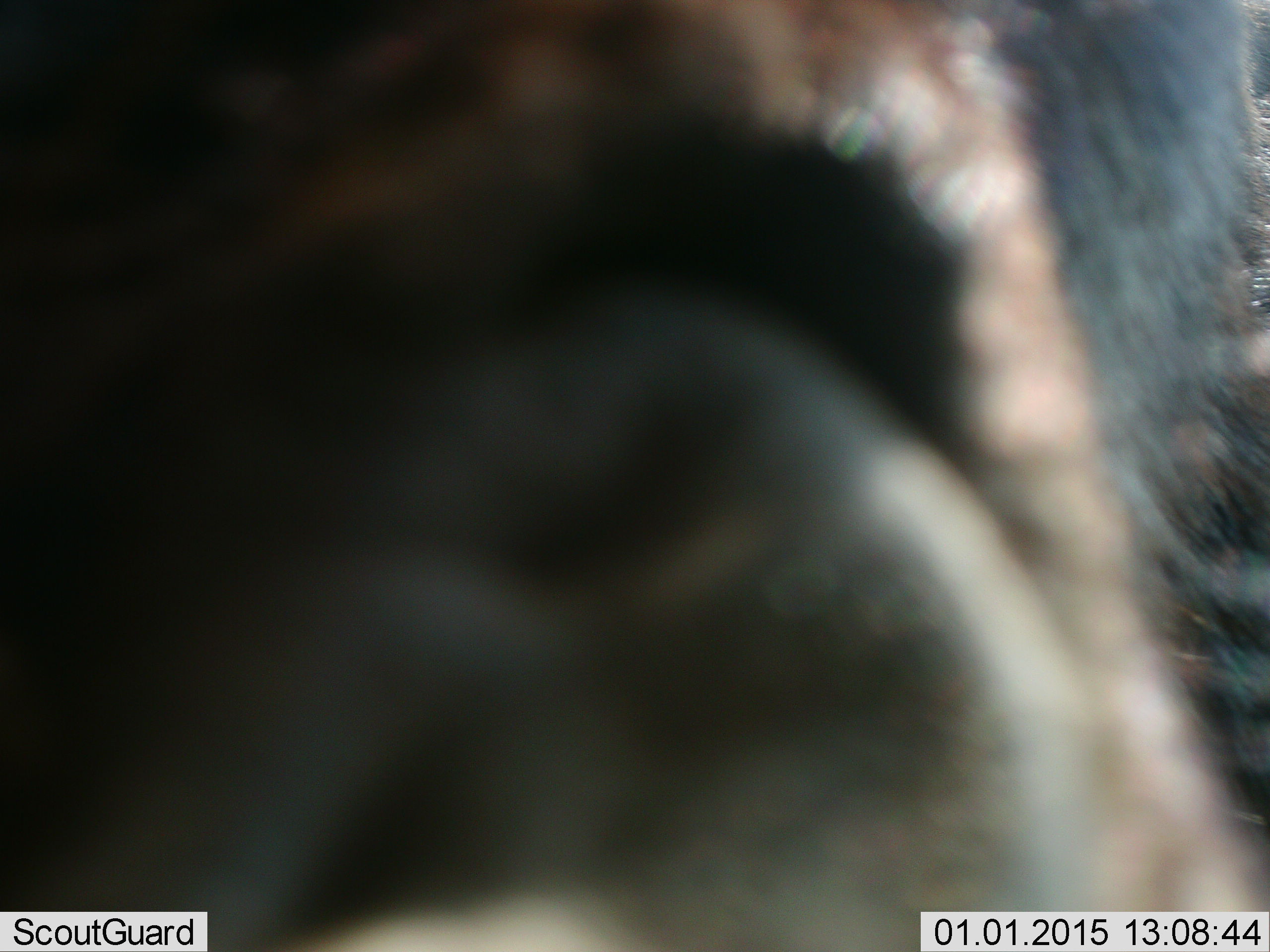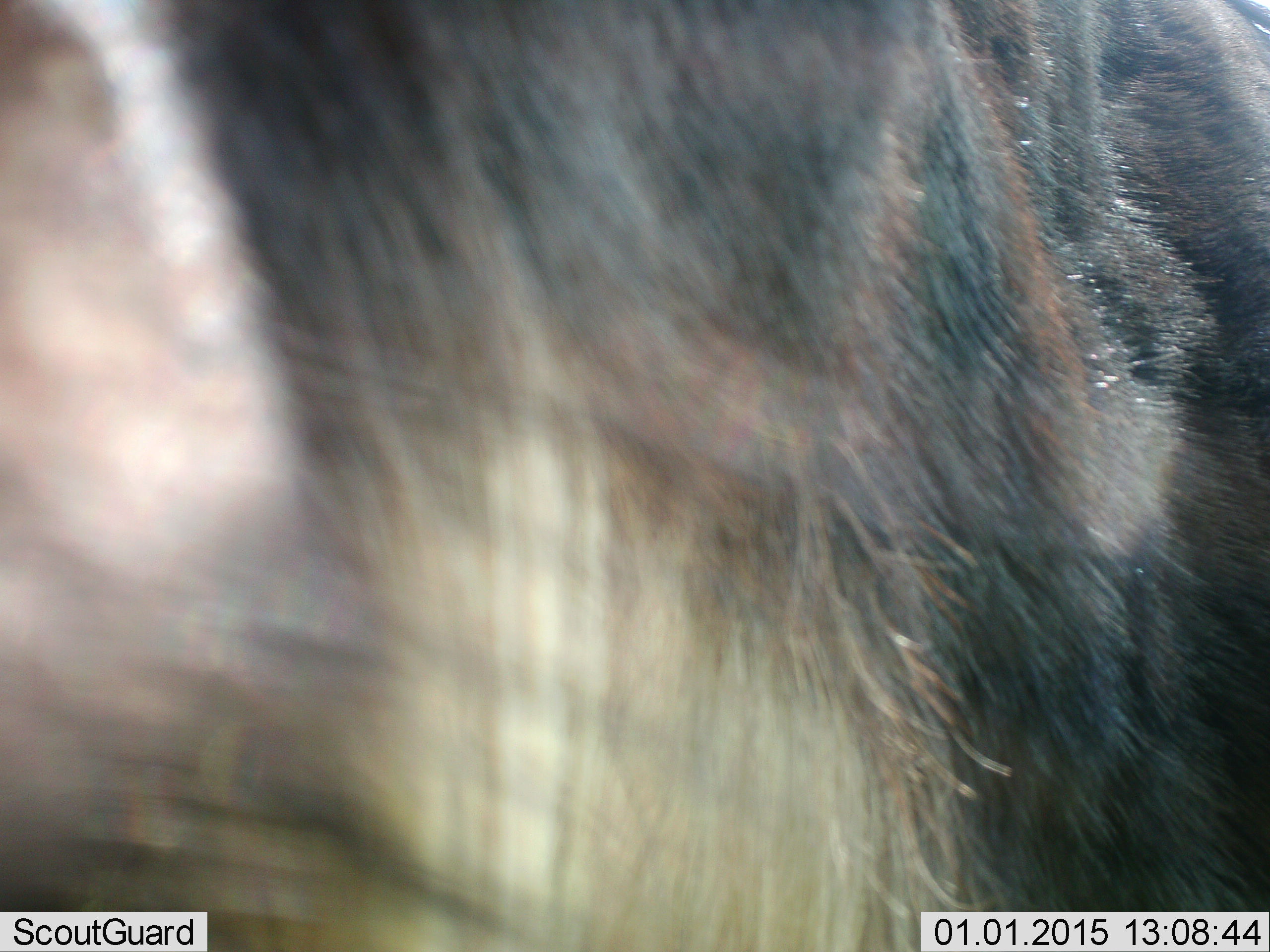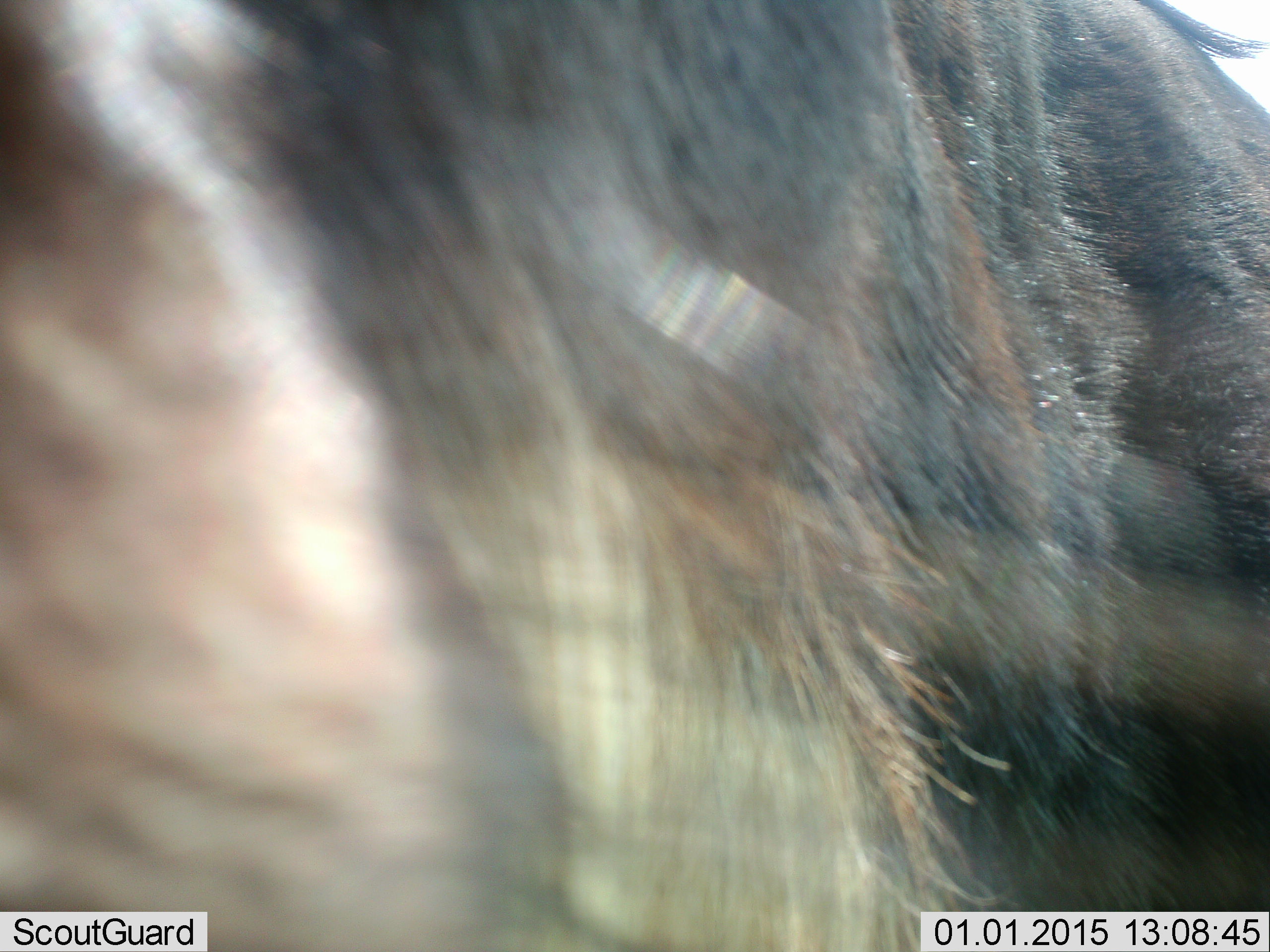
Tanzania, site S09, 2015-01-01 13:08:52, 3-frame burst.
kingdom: Animalia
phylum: Chordata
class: Mammalia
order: Artiodactyla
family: Bovidae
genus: Connochaetes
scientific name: Connochaetes taurinus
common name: blue wildebeest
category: wildebeest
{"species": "wildebeest (blue wildebeest) (Connochaetes taurinus)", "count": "1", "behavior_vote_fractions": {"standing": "60%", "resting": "10%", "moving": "10%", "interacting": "20%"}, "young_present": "0%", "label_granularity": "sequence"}